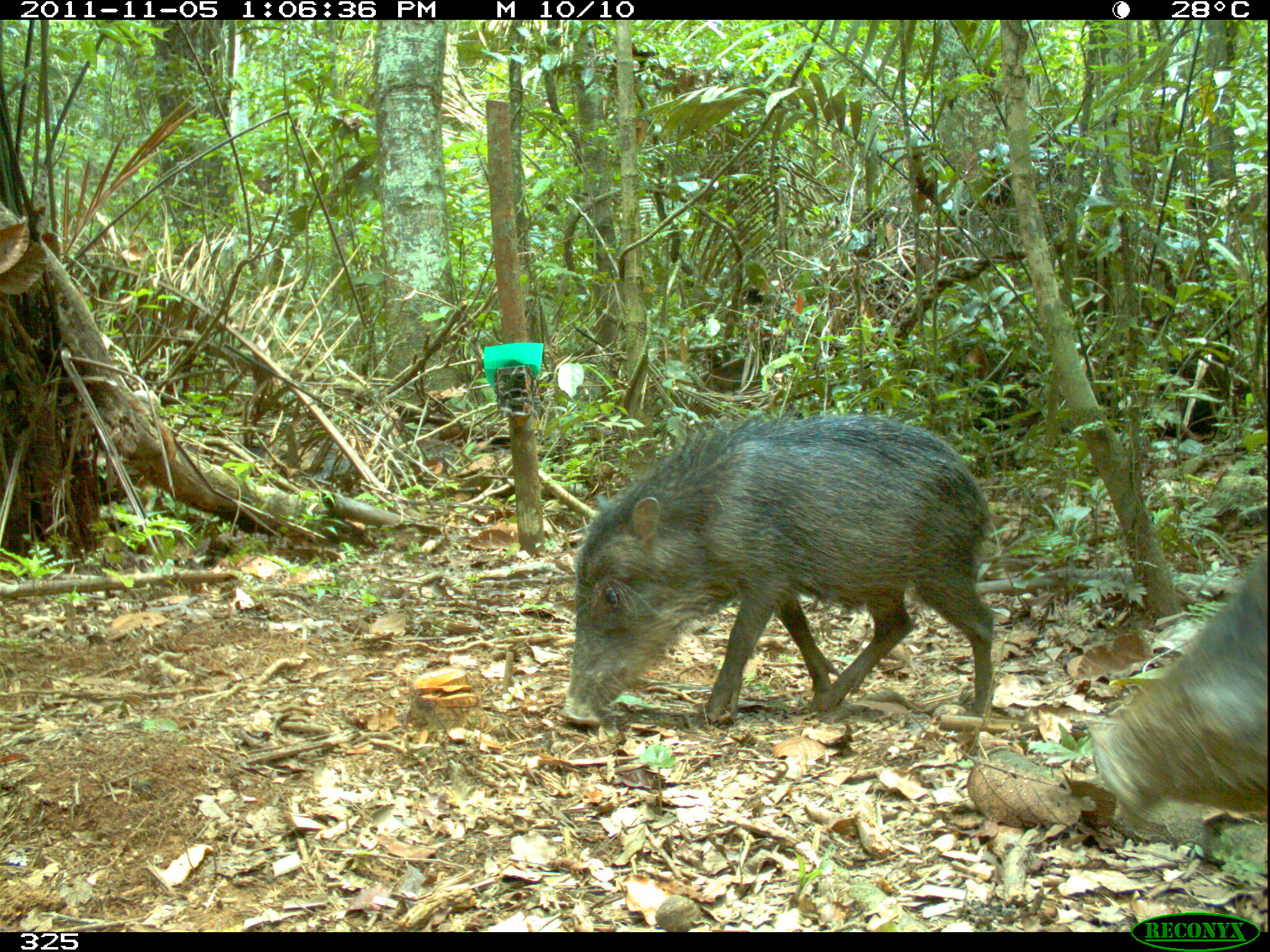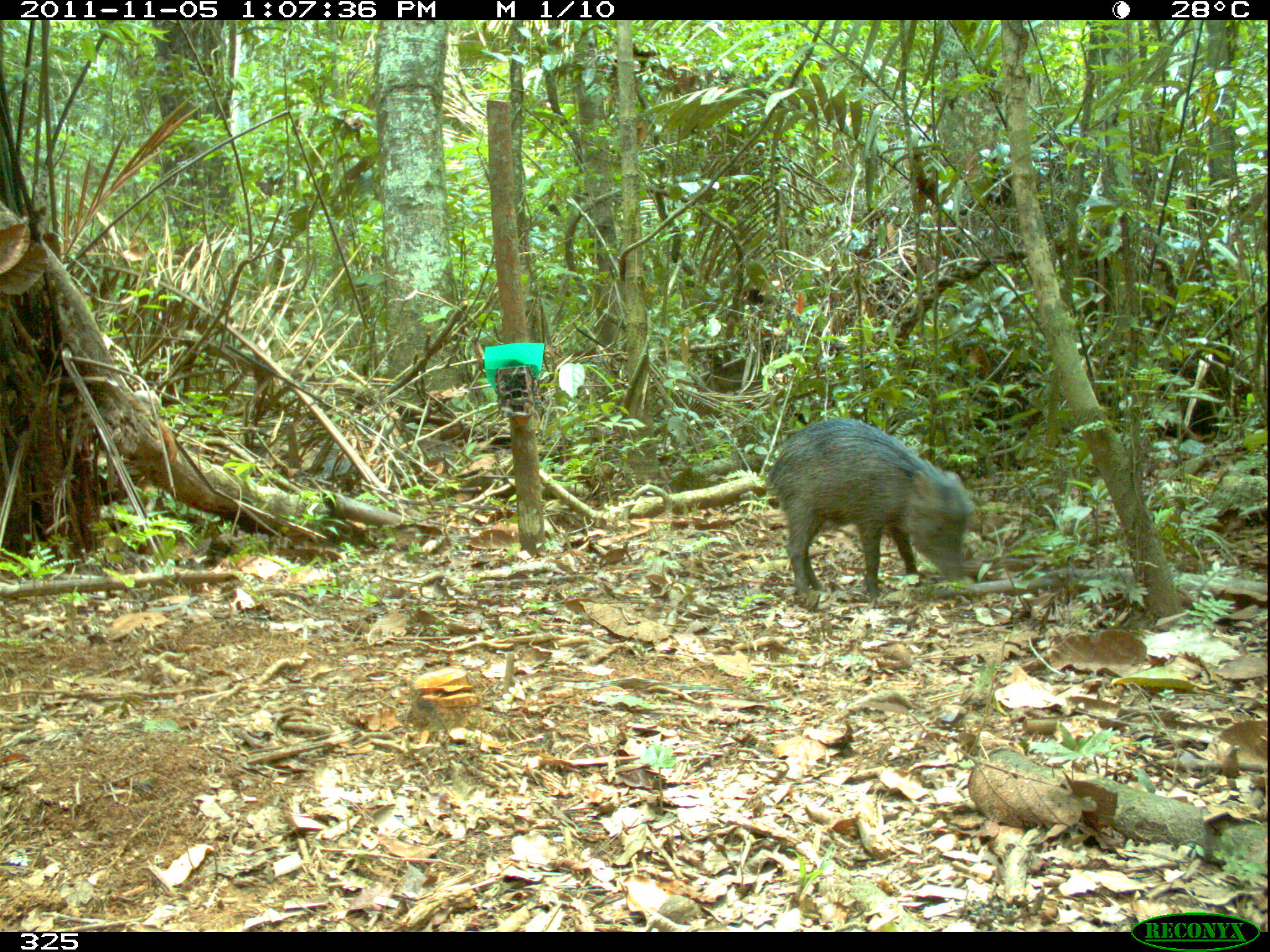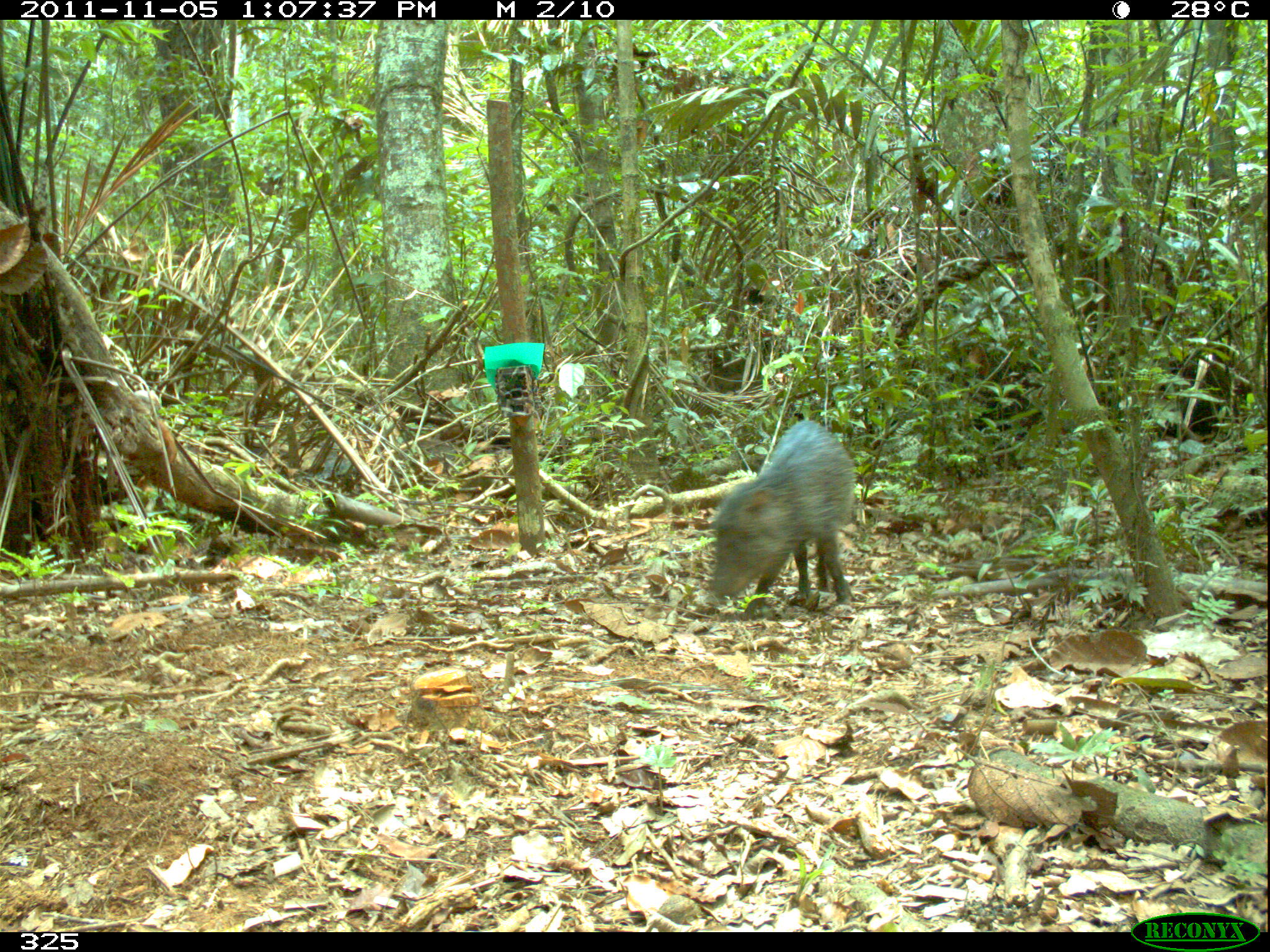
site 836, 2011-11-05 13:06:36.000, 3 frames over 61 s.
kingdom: Animalia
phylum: Chordata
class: Mammalia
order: Artiodactyla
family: Tayassuidae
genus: Tayassu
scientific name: Tayassu pecari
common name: white-lipped peccary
Tayassu pecari (white-lipped peccary).